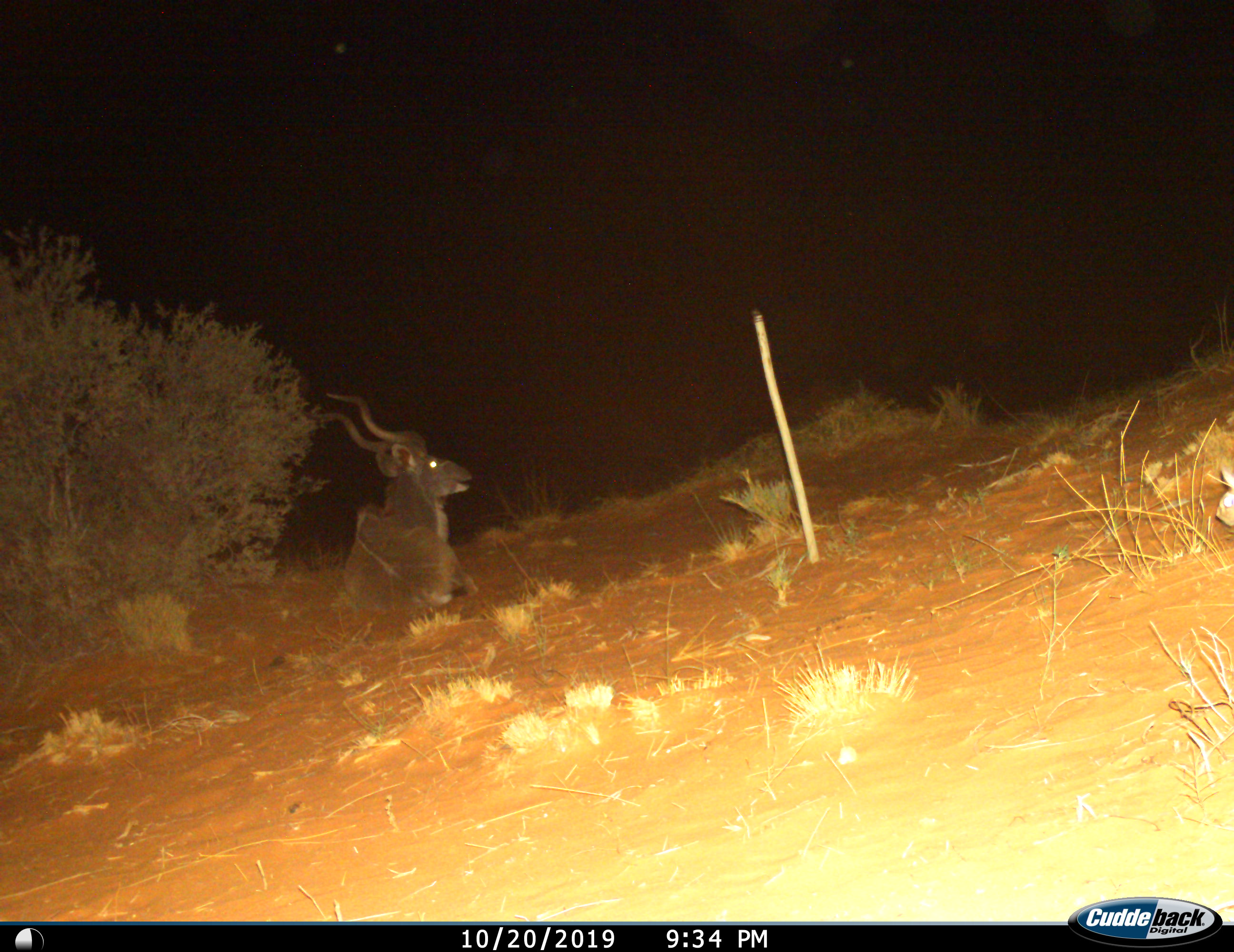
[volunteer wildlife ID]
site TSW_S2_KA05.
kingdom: Animalia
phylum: Chordata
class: Mammalia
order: Artiodactyla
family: Bovidae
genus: Tragelaphus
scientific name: Tragelaphus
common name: kudu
Kudu (Tragelaphus), count 1. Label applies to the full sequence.